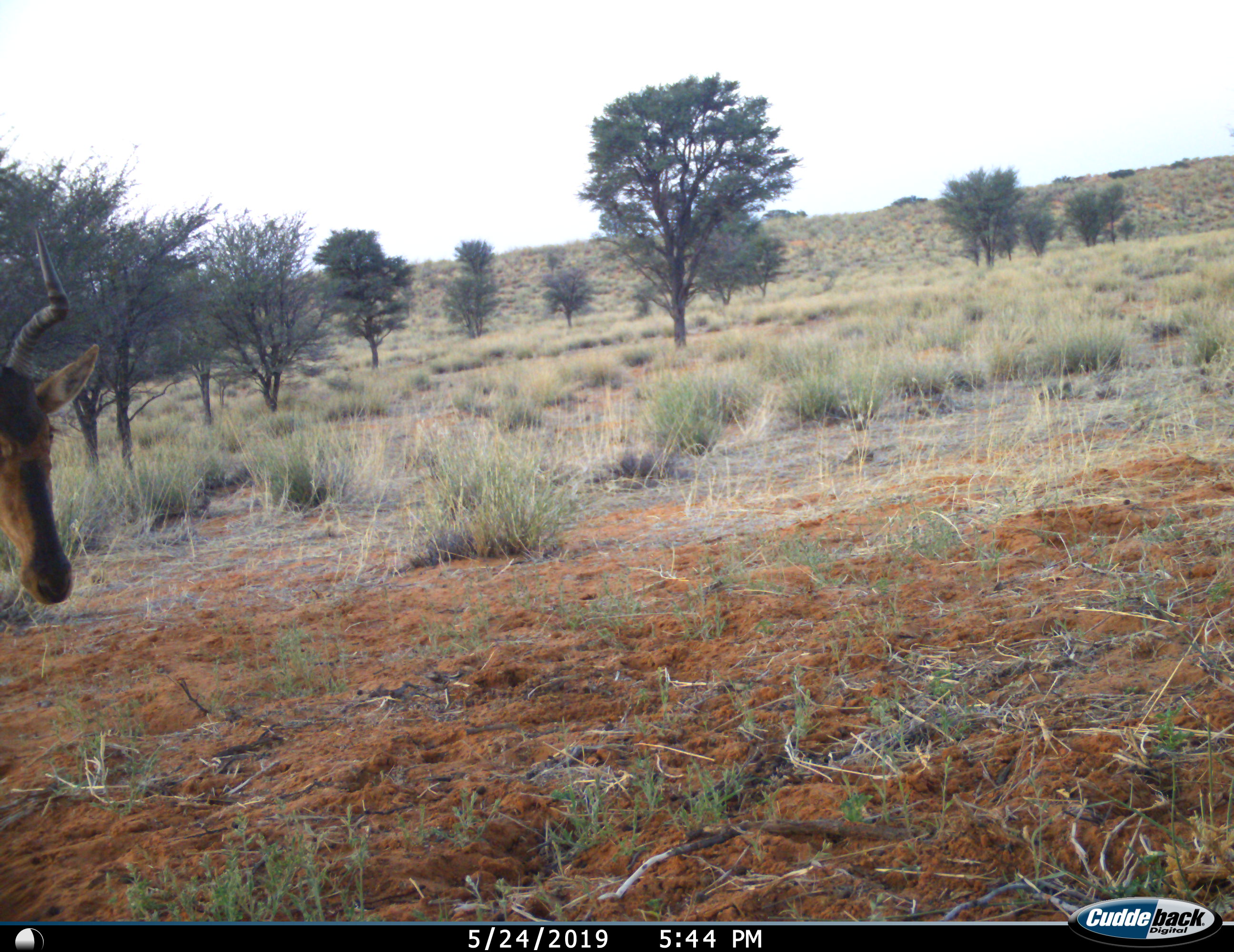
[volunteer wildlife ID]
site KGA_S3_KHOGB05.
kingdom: Animalia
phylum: Chordata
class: Mammalia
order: Artiodactyla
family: Bovidae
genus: Alcelaphus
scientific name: Alcelaphus buselaphus caama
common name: red hartebeest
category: hartebeestred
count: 1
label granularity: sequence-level